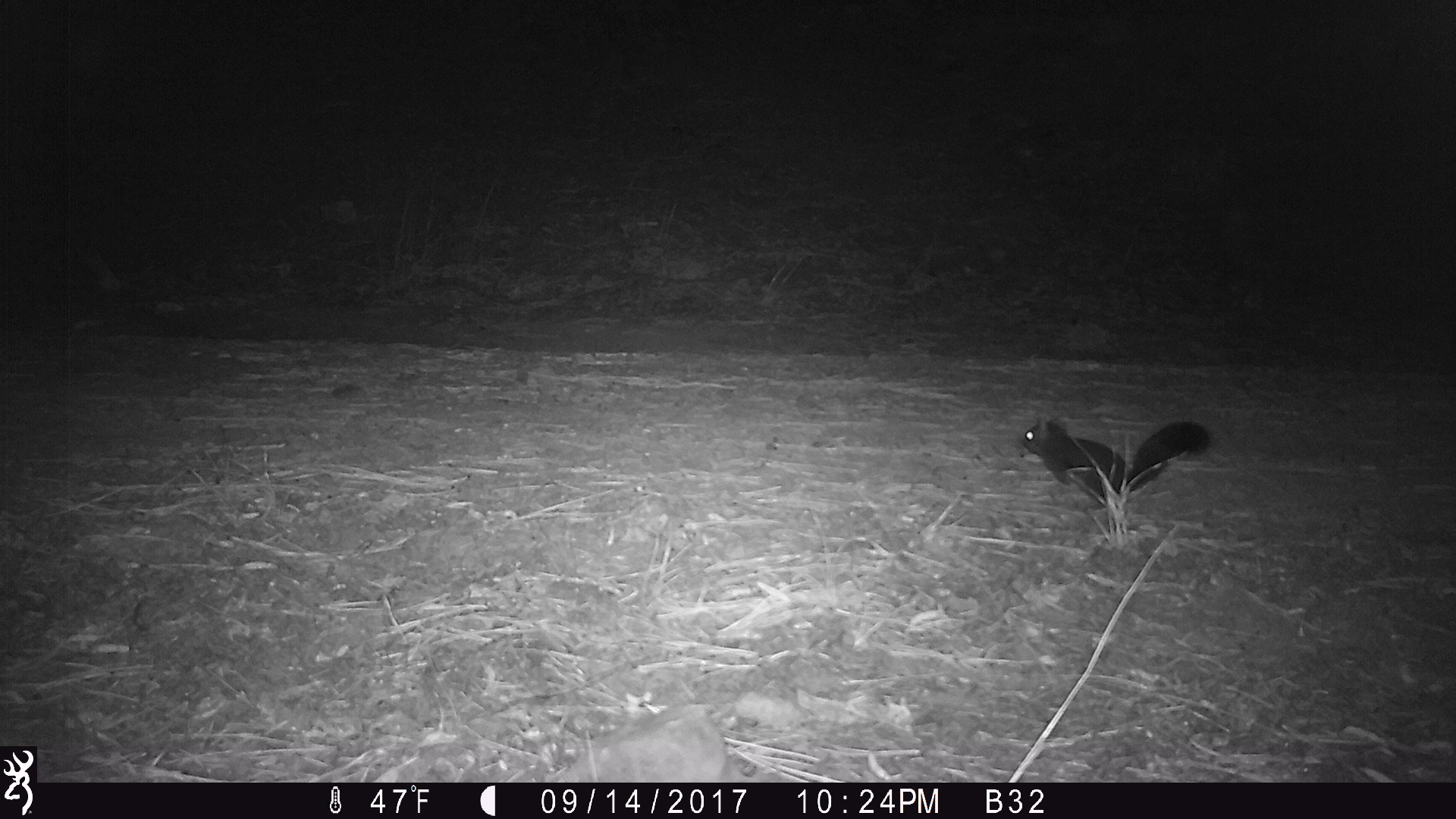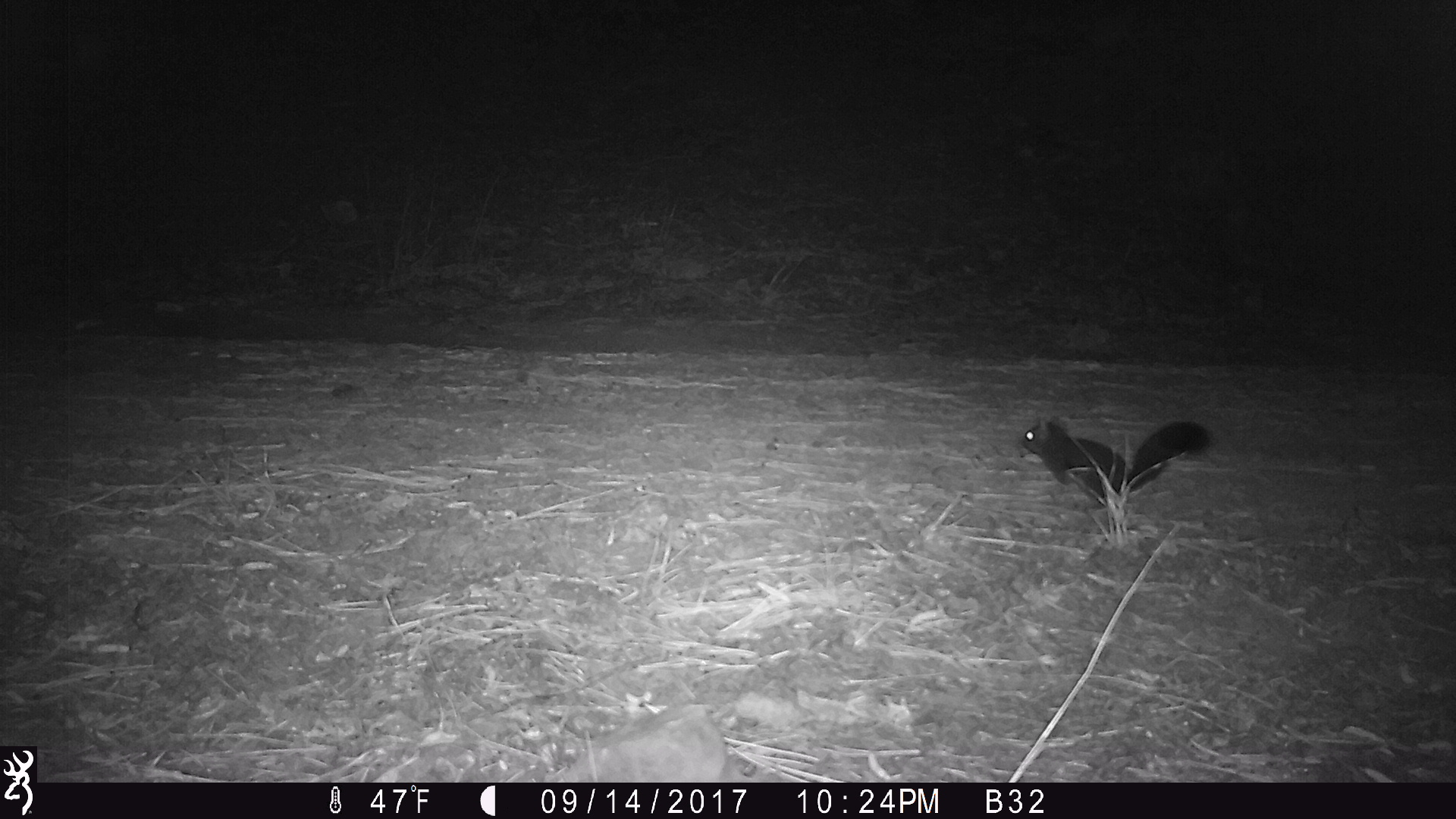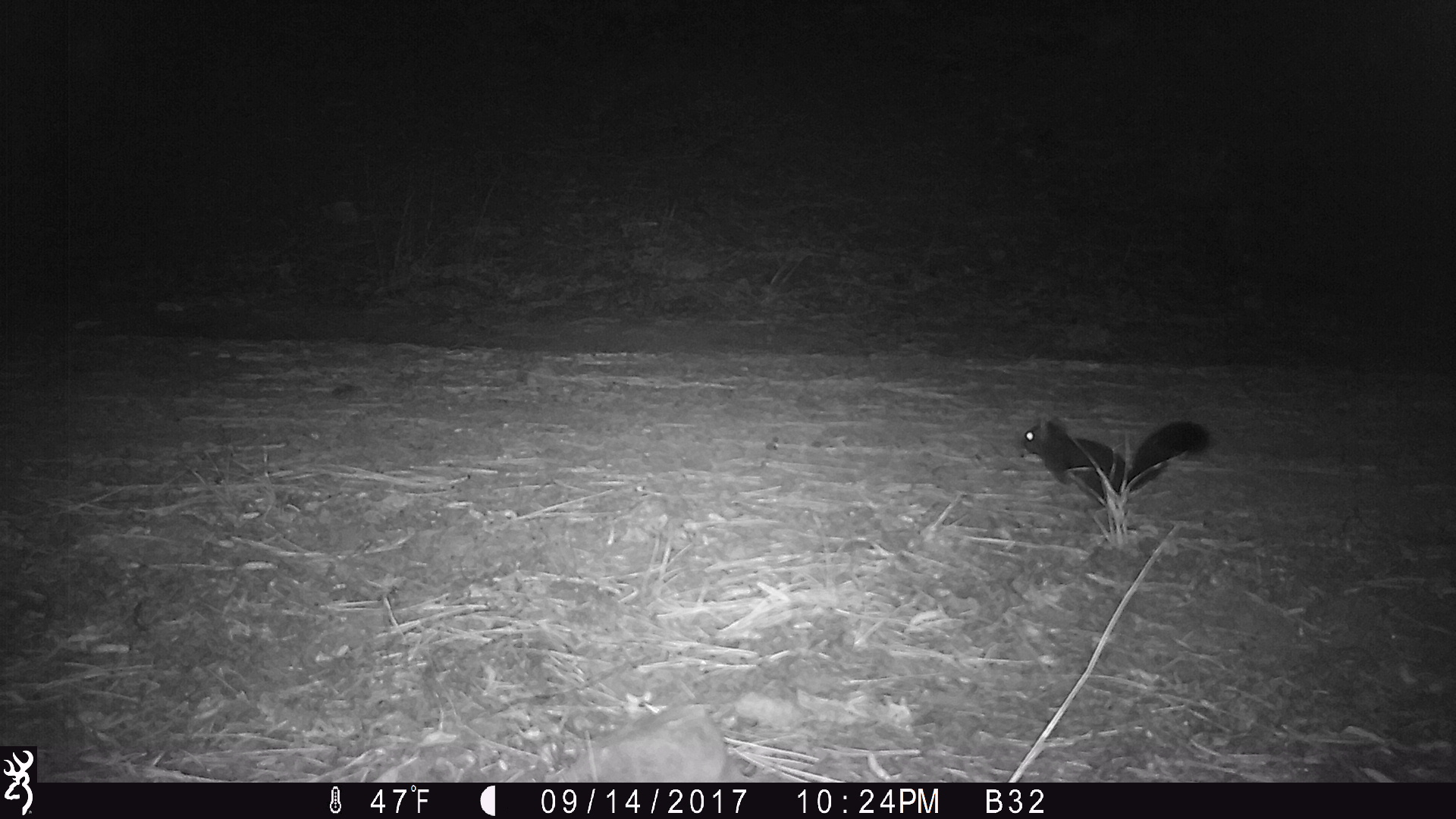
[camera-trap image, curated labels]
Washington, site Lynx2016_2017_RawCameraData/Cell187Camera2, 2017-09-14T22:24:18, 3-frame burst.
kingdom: Animalia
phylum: Chordata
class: Mammalia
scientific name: Mammalia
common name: small mammal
Small mammal (Mammalia). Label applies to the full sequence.